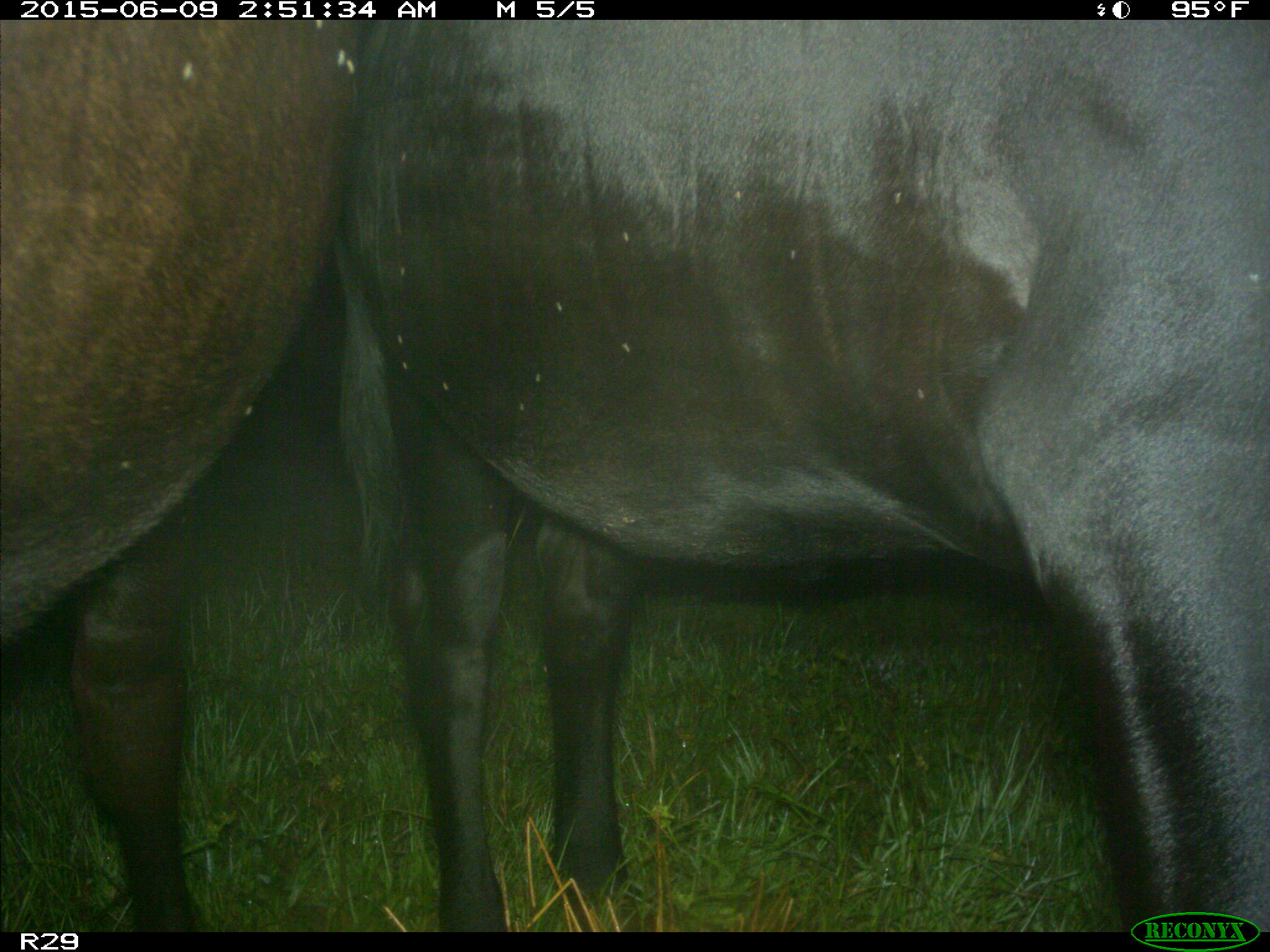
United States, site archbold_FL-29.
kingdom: Animalia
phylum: Chordata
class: Mammalia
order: Artiodactyla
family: Bovidae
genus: Bos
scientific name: Bos taurus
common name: domestic cow